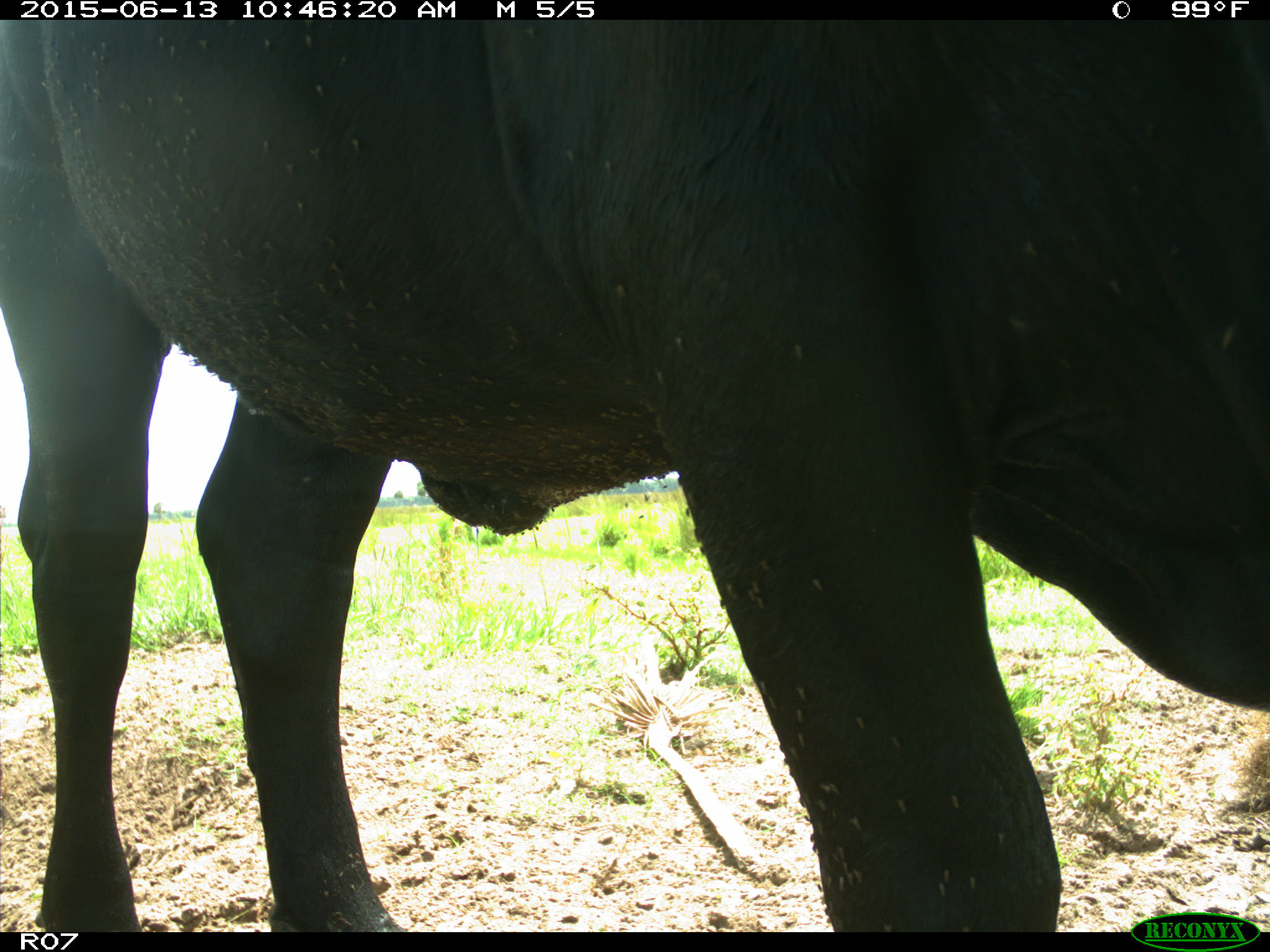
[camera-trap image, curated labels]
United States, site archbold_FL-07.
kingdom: Animalia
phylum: Chordata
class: Mammalia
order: Artiodactyla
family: Bovidae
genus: Bos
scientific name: Bos taurus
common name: domestic cow